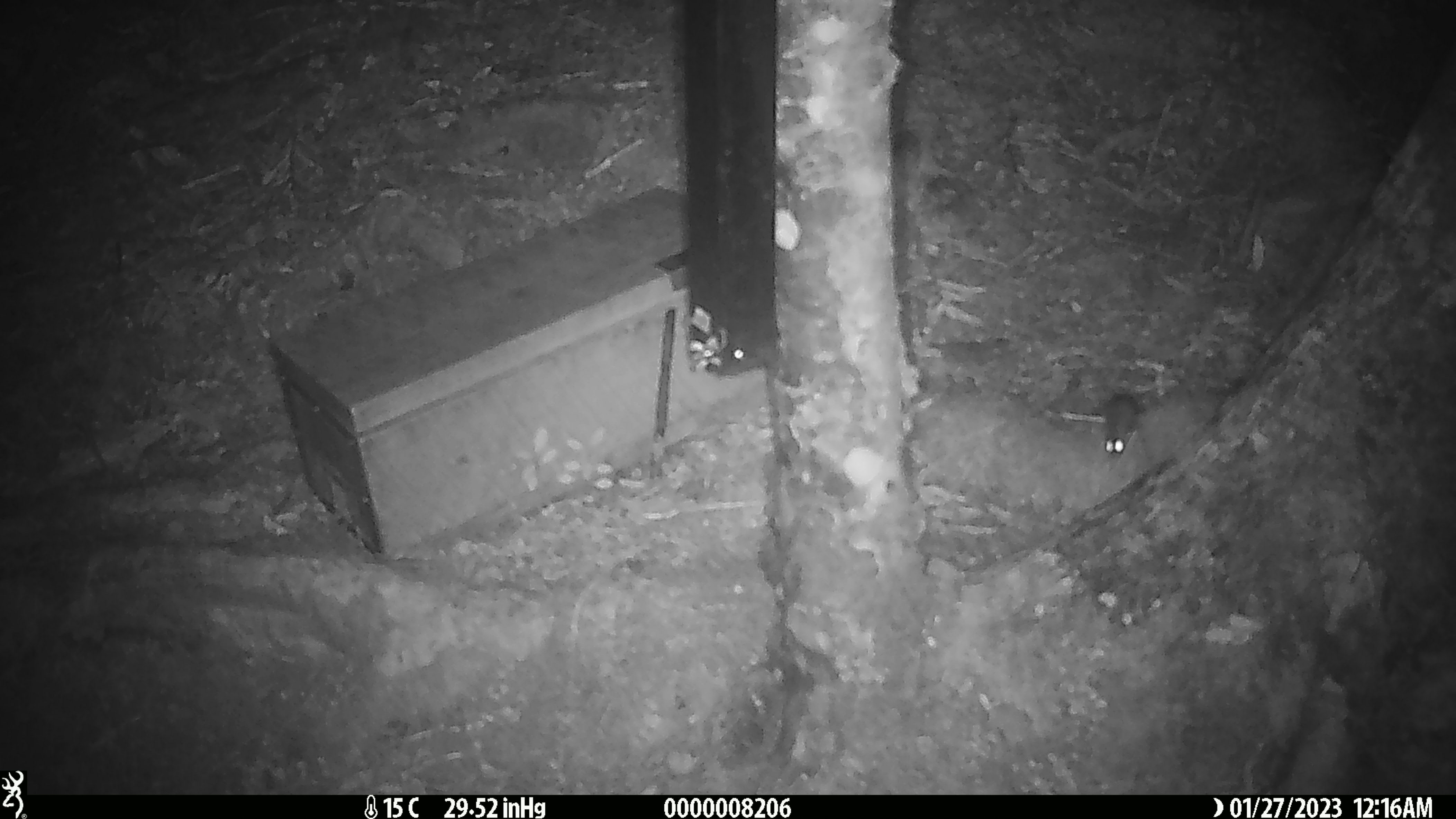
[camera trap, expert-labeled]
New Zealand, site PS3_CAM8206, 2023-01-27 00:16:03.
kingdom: Animalia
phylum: Chordata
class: Mammalia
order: Rodentia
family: Muridae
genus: Mus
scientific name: Mus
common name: mouse